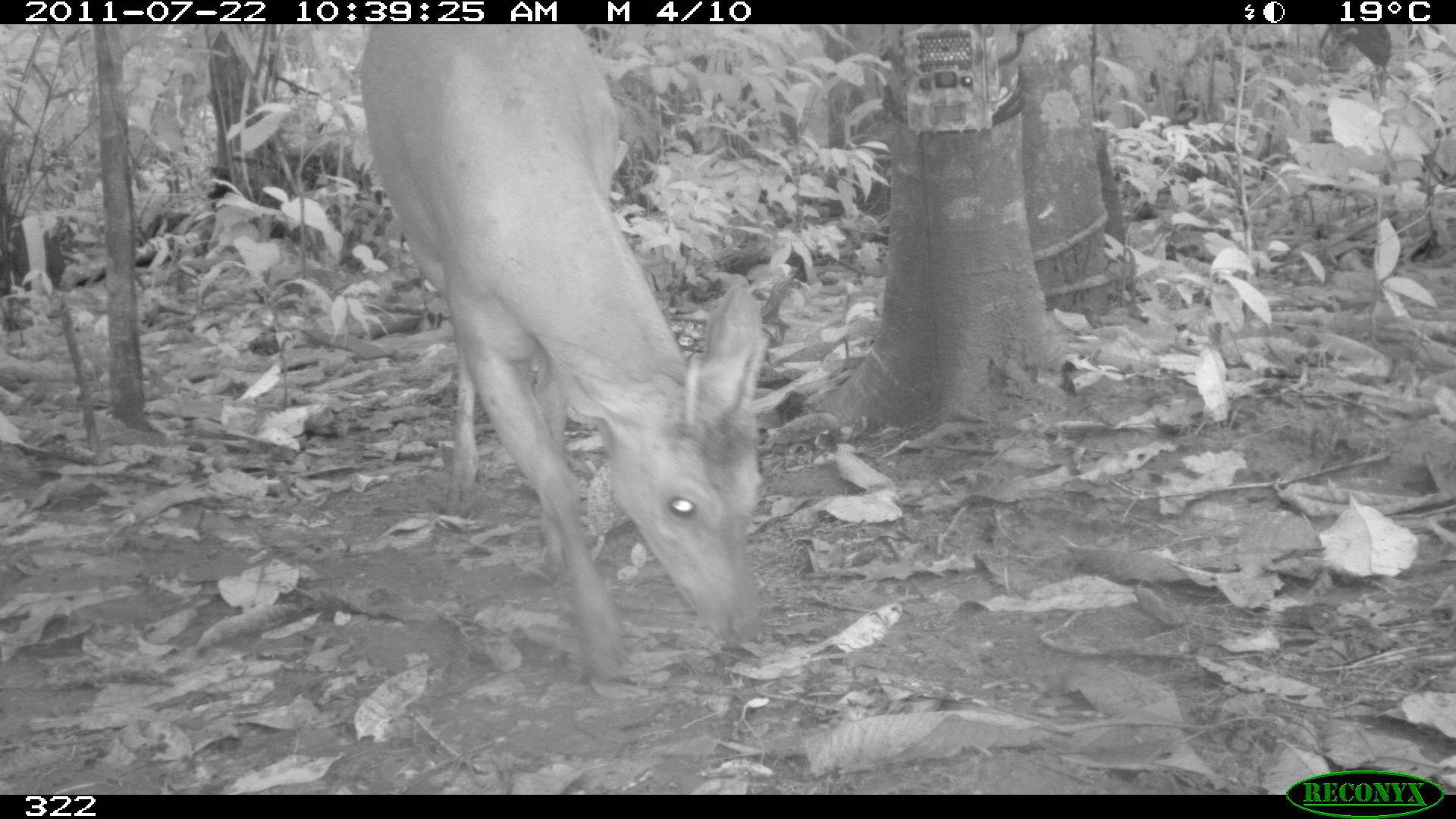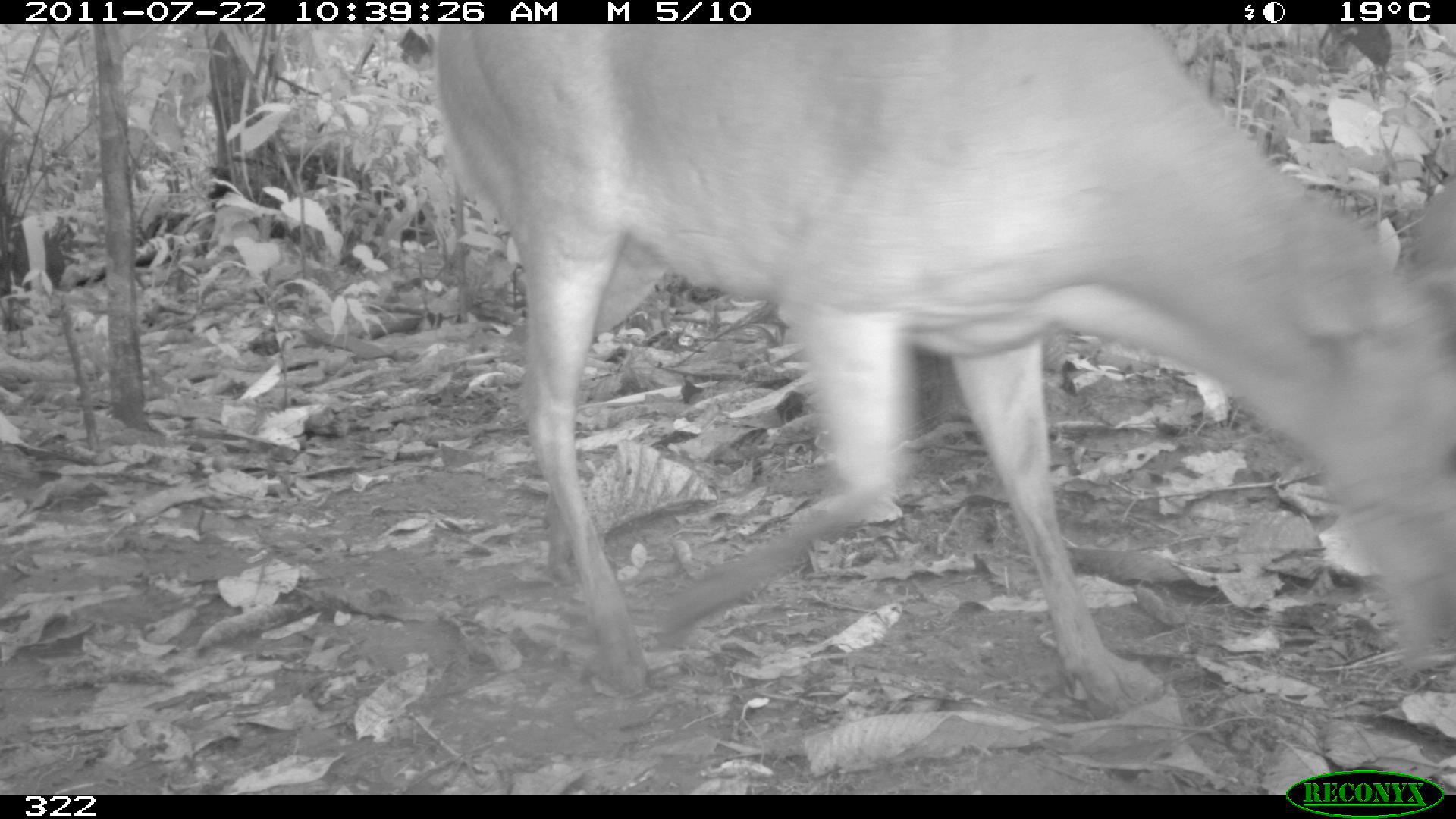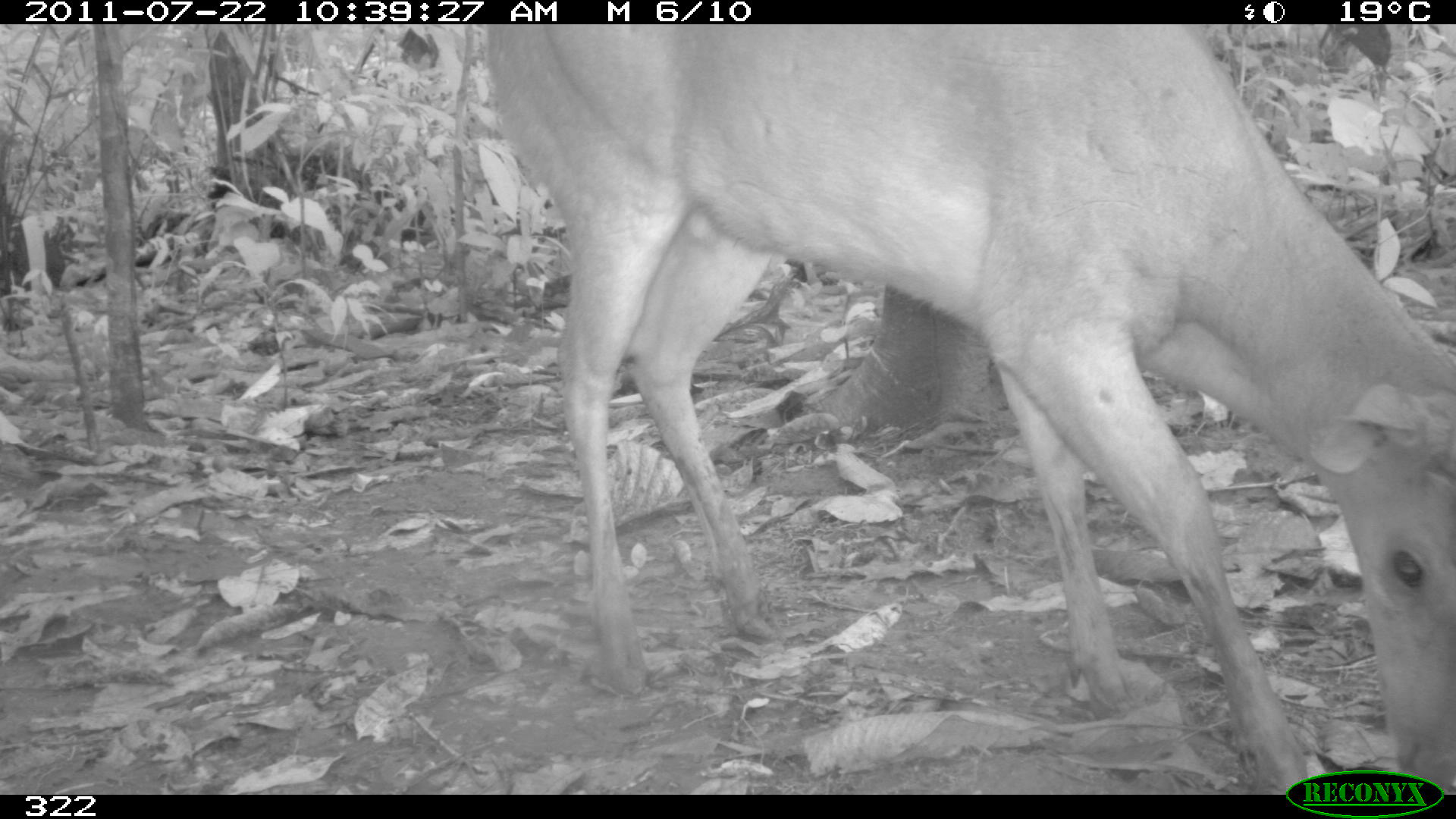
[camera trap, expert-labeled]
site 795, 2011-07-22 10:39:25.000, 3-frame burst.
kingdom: Animalia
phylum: Chordata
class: Mammalia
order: Artiodactyla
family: Cervidae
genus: Mazama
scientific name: Mazama americana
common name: red brocket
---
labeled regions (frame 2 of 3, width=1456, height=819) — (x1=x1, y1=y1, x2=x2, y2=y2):
mazama americana: (x1=436, y1=24, x2=1456, y2=707)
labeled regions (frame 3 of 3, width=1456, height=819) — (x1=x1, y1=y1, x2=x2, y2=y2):
mazama americana: (x1=486, y1=23, x2=1456, y2=769)